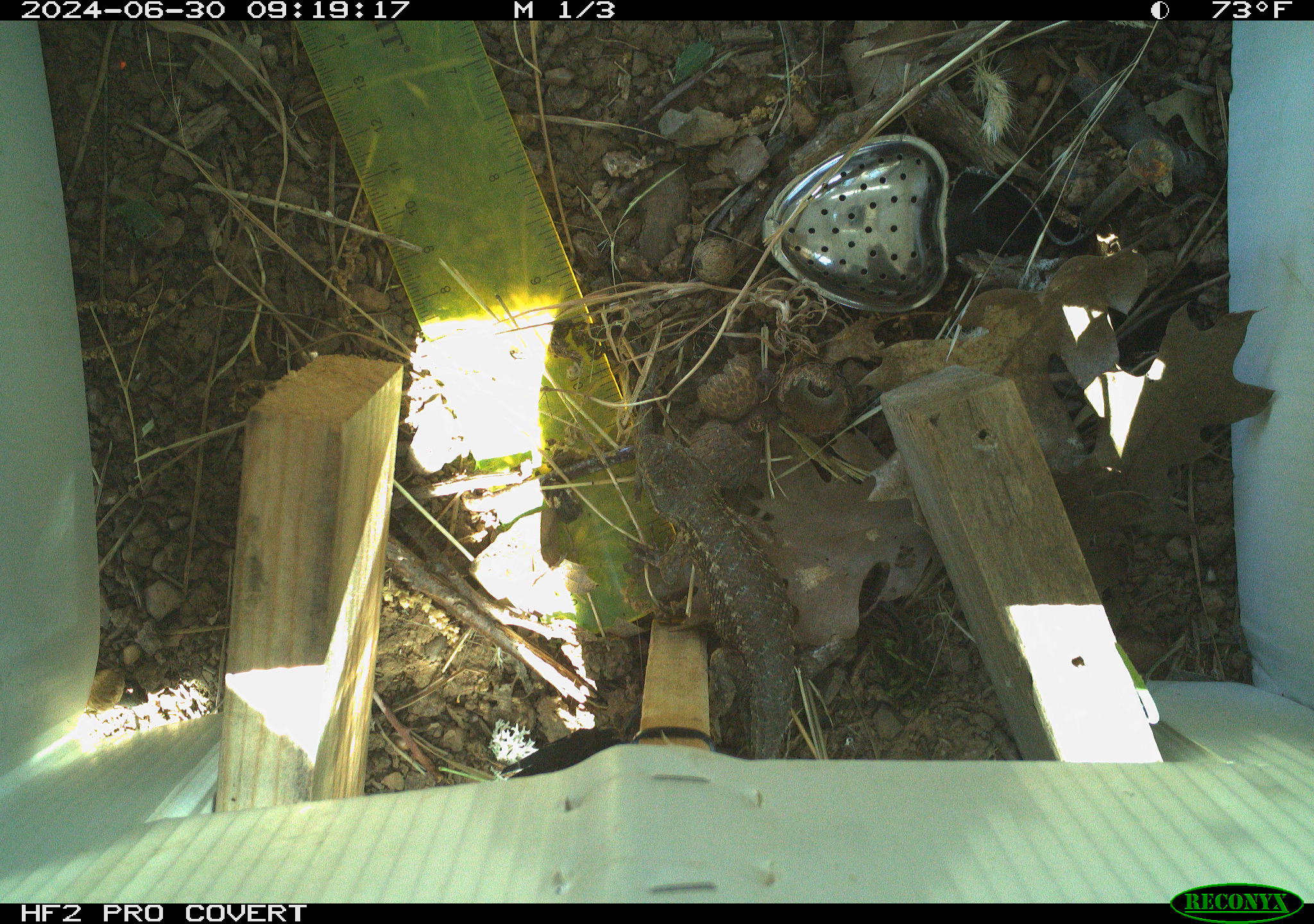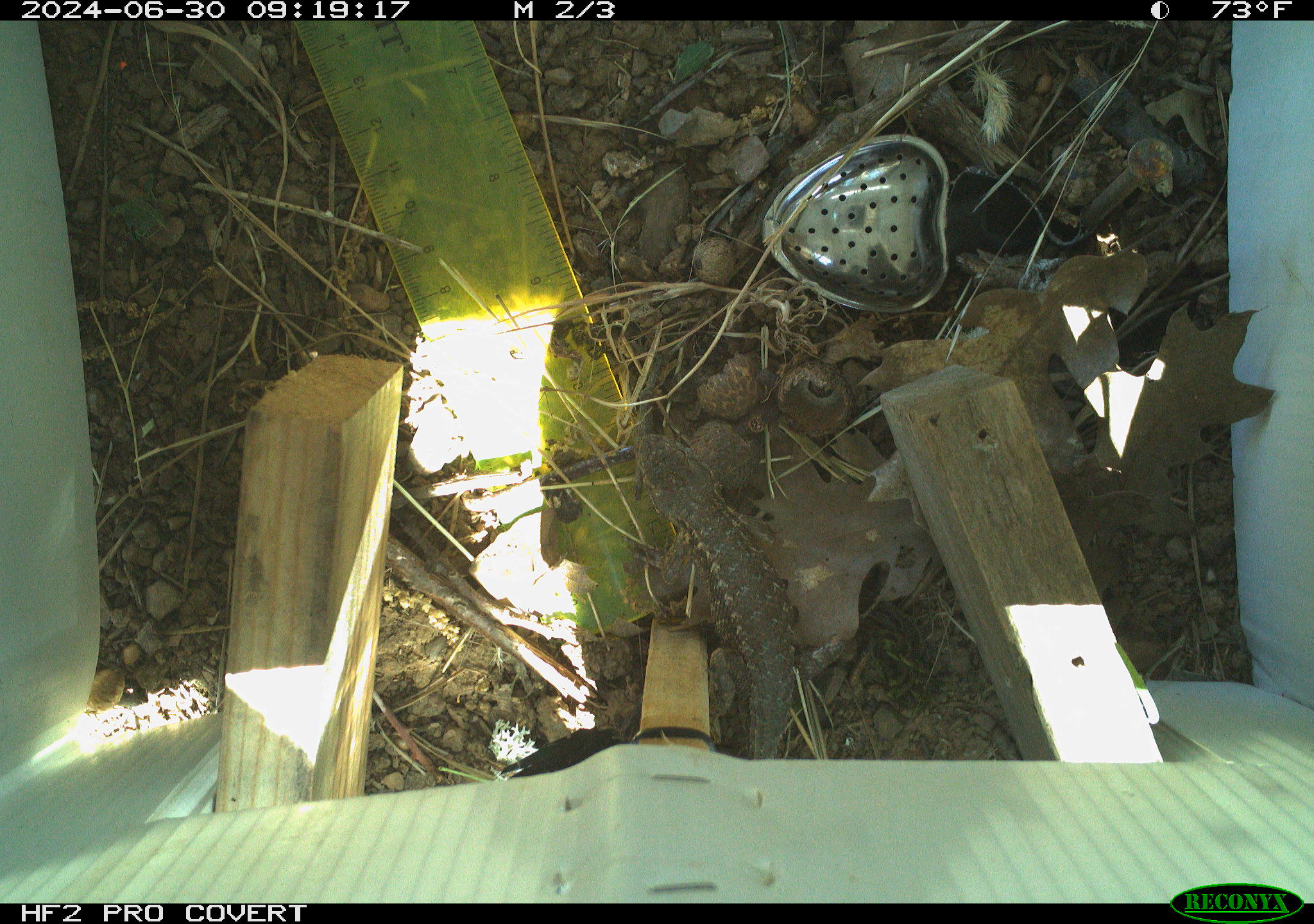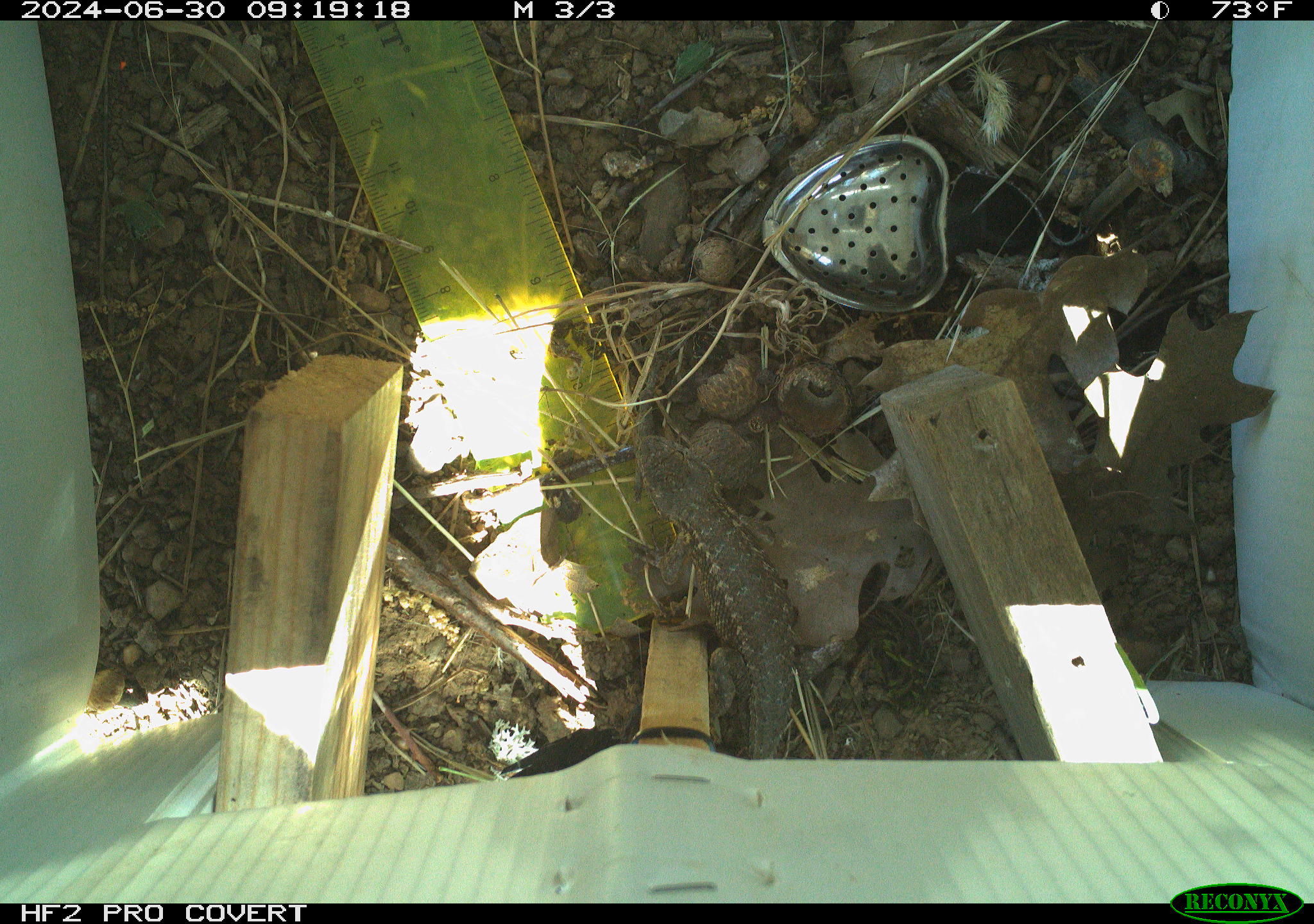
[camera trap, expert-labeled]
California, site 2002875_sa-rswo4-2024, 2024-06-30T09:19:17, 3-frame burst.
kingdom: Animalia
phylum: Chordata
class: Reptilia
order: Squamata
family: Phrynosomatidae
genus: Sceloporus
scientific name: Sceloporus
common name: spiny lizards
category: sceloporus species